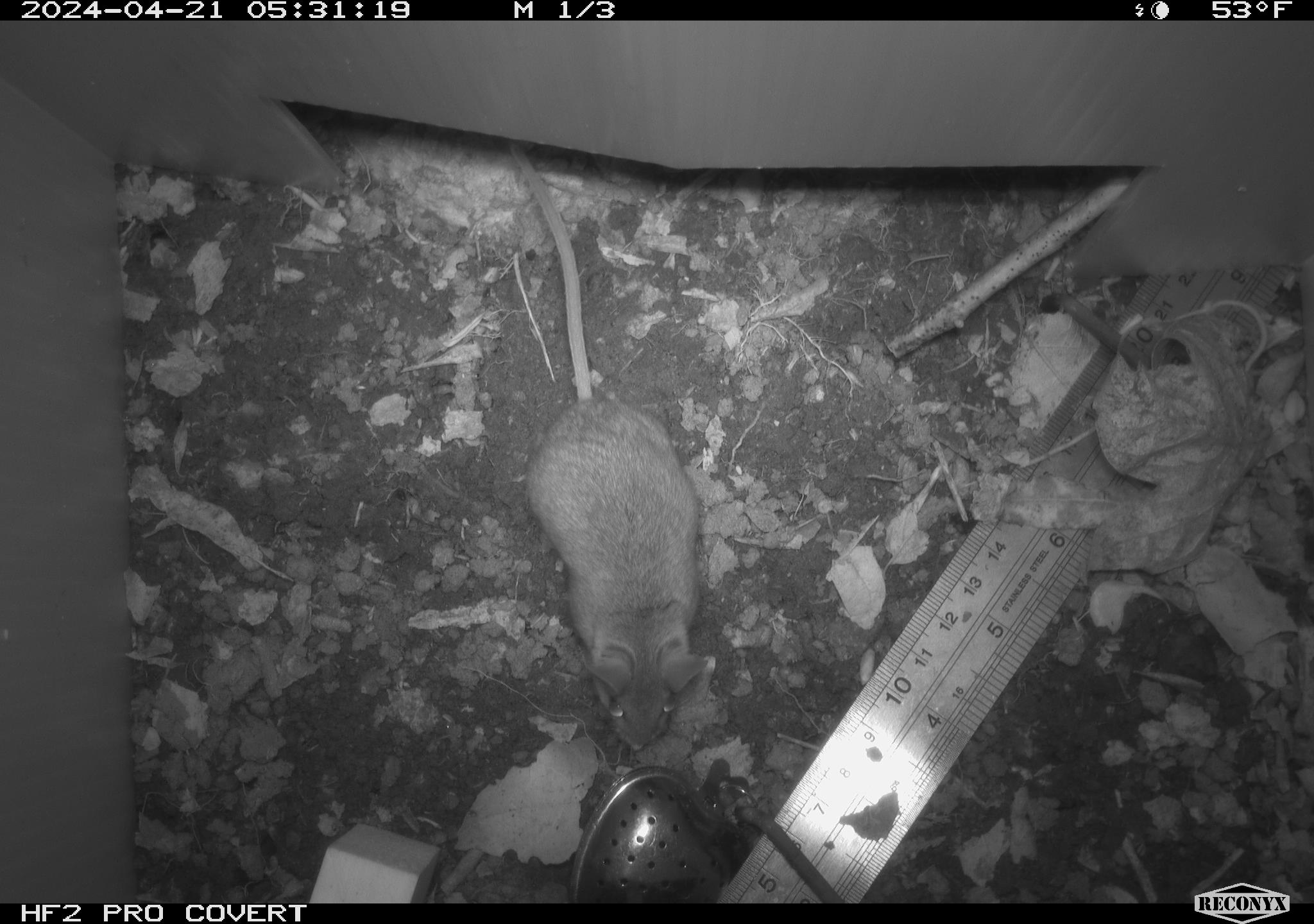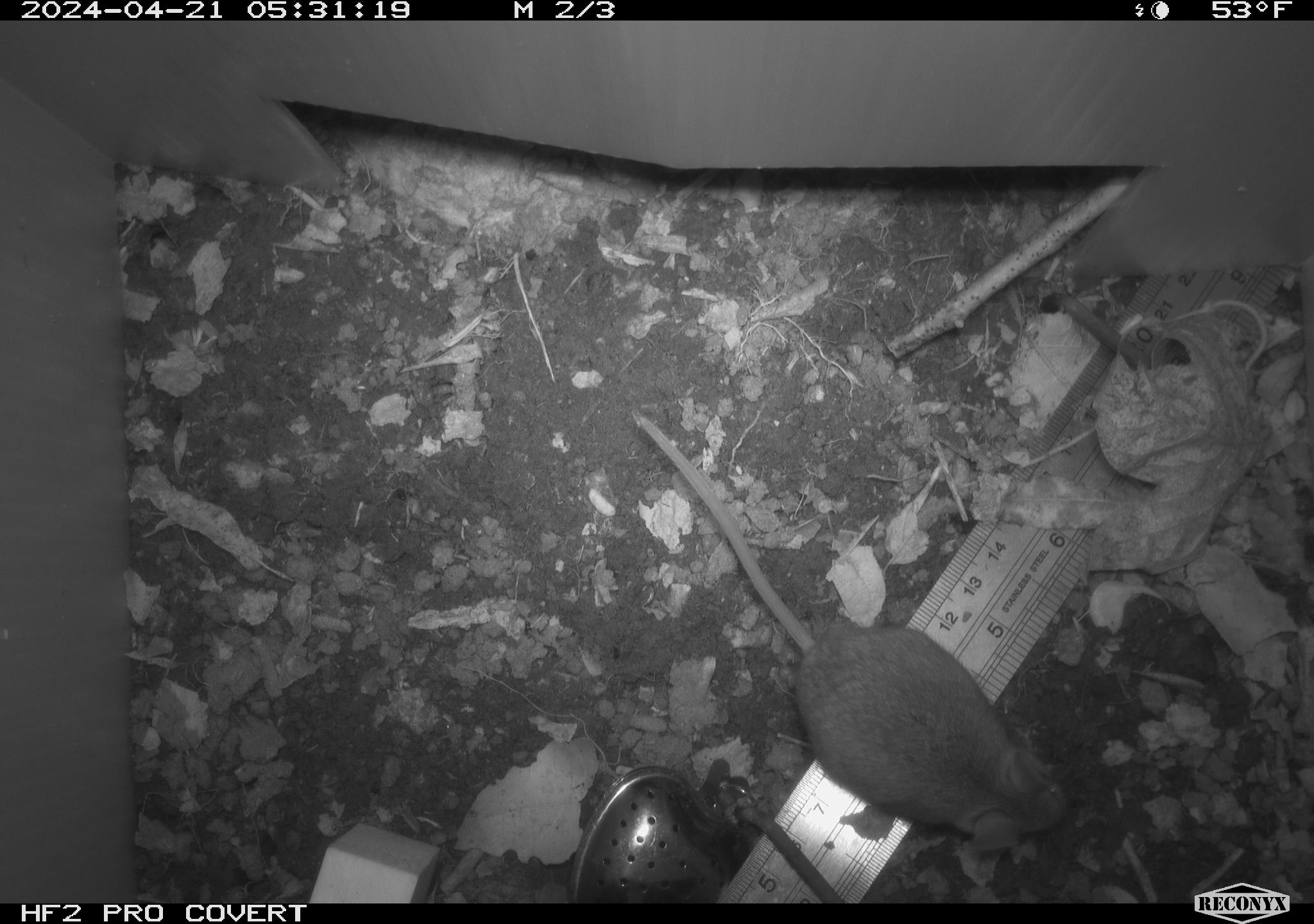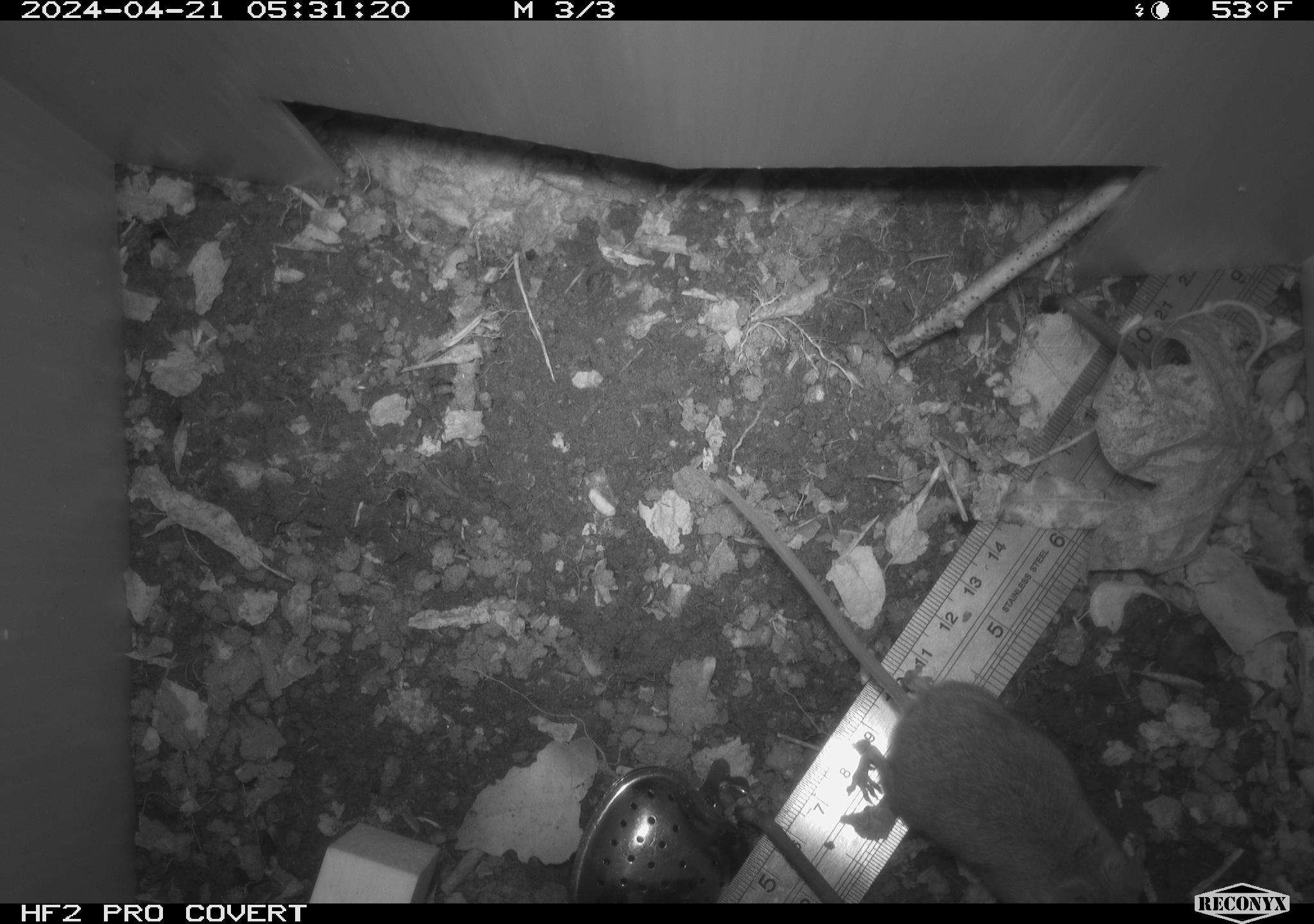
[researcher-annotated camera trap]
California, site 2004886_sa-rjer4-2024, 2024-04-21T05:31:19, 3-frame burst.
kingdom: Animalia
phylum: Chordata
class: Mammalia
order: Rodentia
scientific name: Rodentia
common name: mouse species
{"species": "mouse species (Rodentia)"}